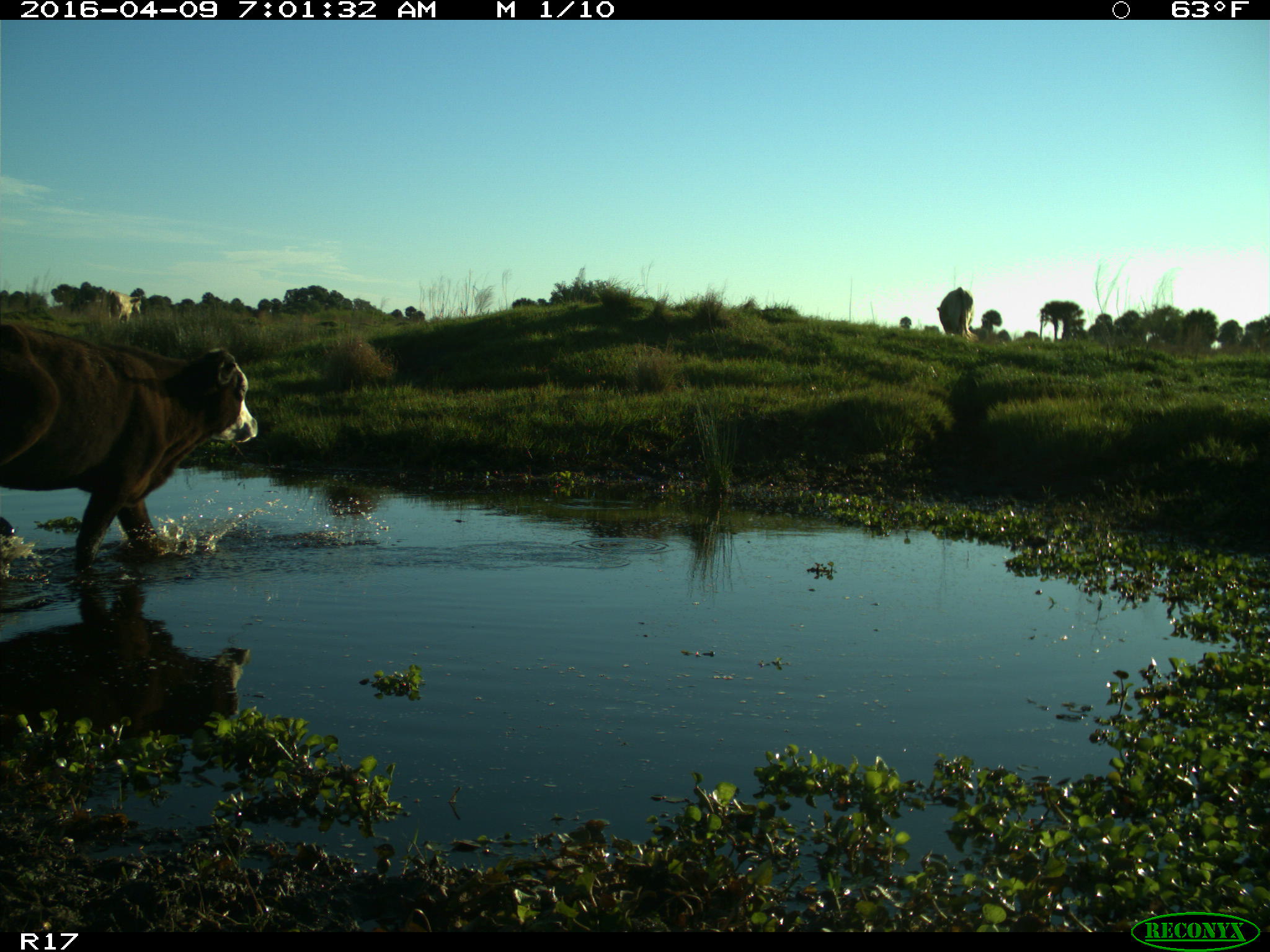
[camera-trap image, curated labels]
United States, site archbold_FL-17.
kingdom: Animalia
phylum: Chordata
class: Mammalia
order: Artiodactyla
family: Bovidae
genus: Bos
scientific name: Bos taurus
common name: domestic cow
Bos taurus (domestic cow).